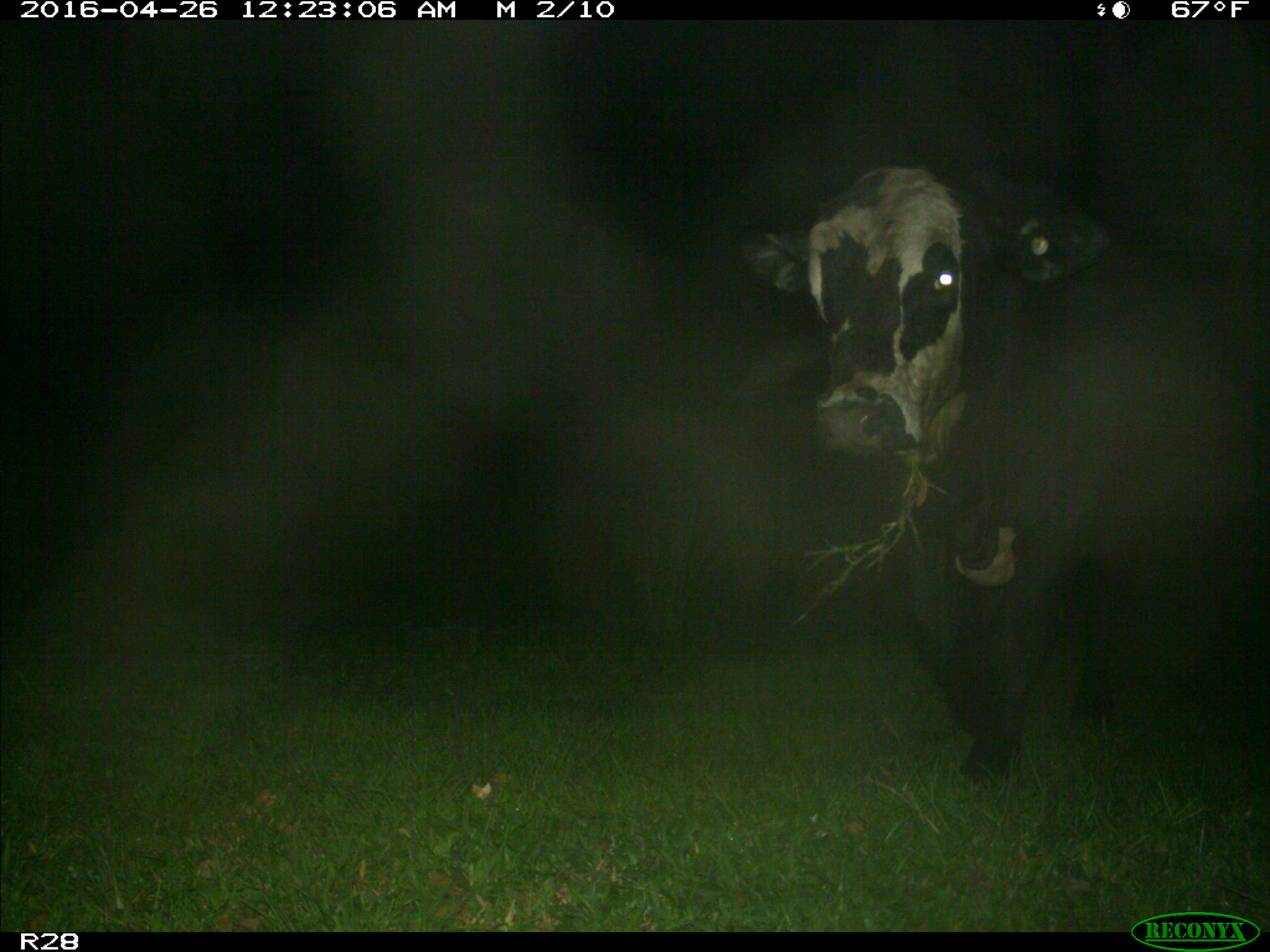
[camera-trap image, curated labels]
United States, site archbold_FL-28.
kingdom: Animalia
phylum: Chordata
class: Mammalia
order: Artiodactyla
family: Bovidae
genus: Bos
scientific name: Bos taurus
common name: domestic cow